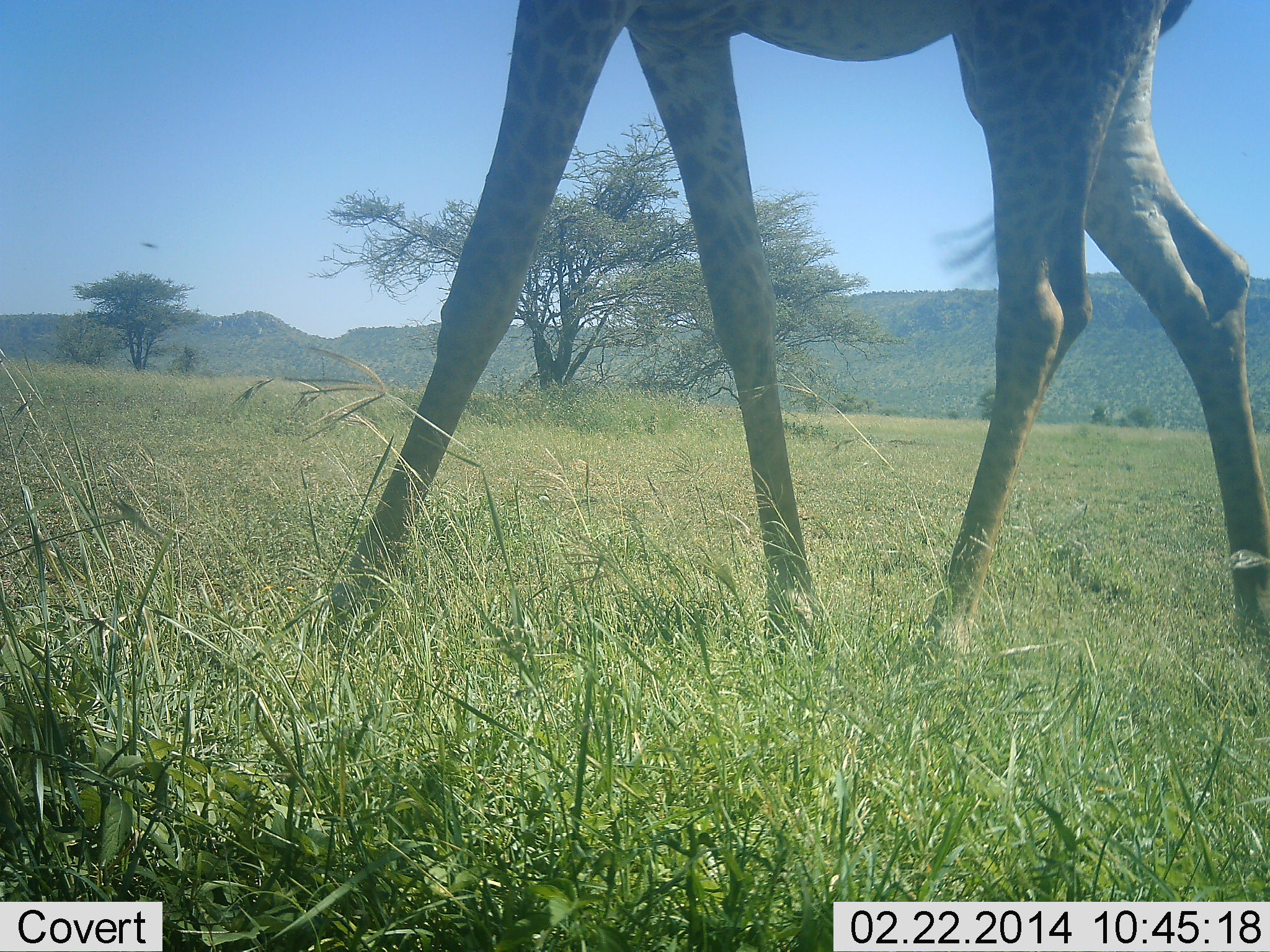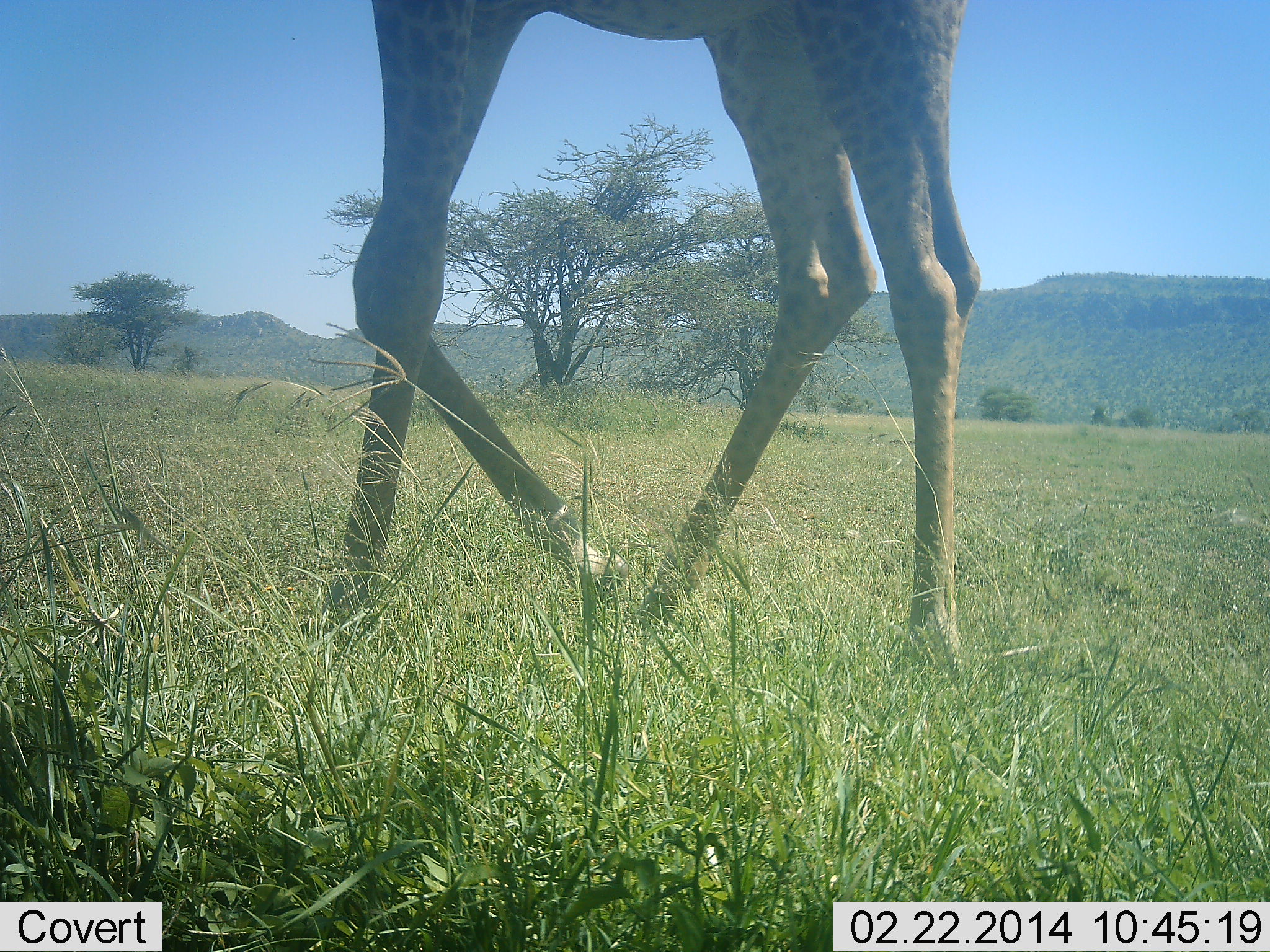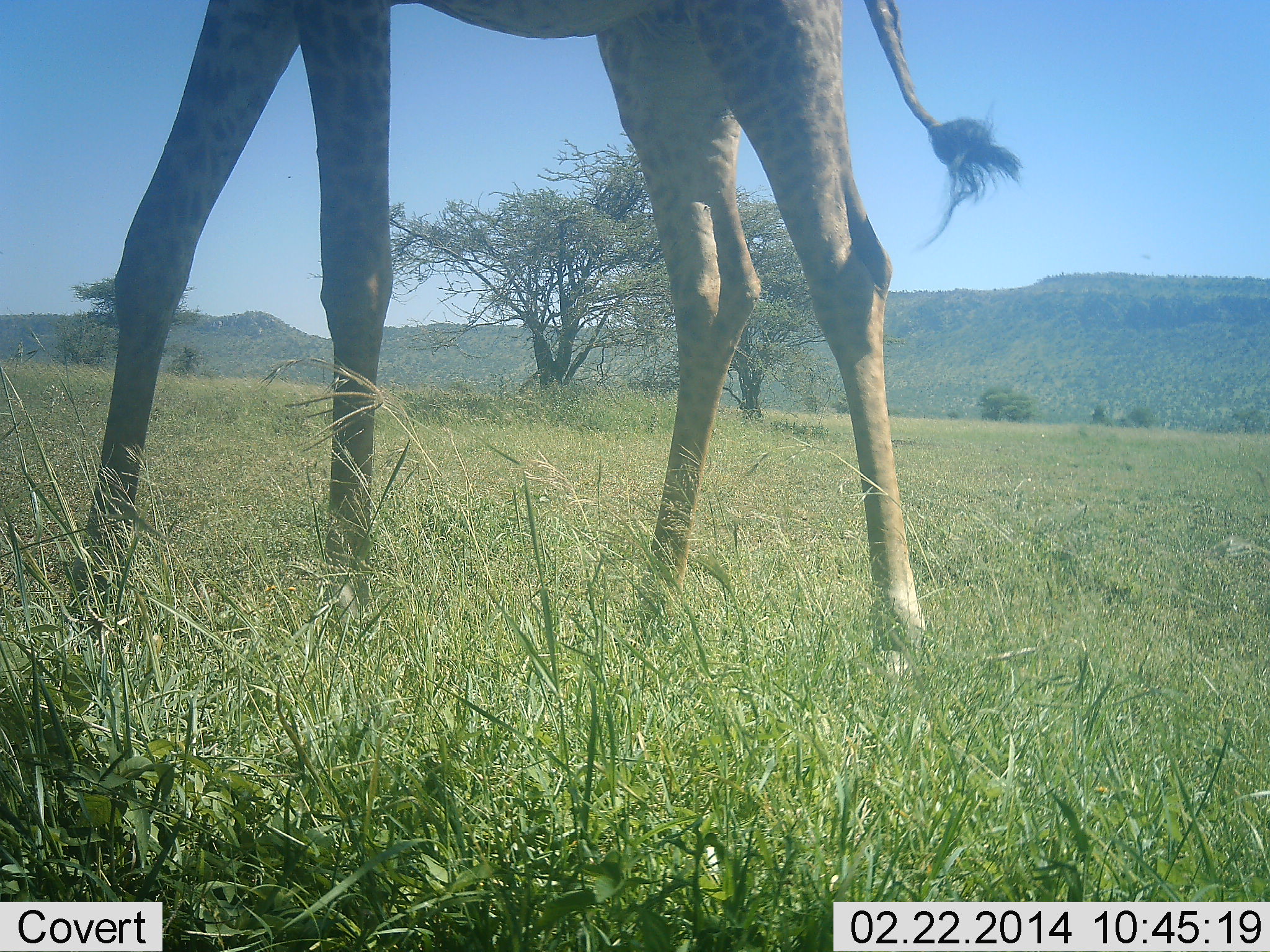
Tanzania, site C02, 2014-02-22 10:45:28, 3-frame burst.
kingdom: Animalia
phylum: Chordata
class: Mammalia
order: Artiodactyla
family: Giraffidae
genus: Giraffa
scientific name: Giraffa camelopardalis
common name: giraffe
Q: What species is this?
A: Giraffe (Giraffa camelopardalis).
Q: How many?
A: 1.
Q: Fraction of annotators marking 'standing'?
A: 11%.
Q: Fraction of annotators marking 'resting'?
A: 1%.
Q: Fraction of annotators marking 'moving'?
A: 94%.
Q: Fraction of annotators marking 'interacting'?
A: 0%.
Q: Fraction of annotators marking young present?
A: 0%.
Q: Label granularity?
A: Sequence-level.